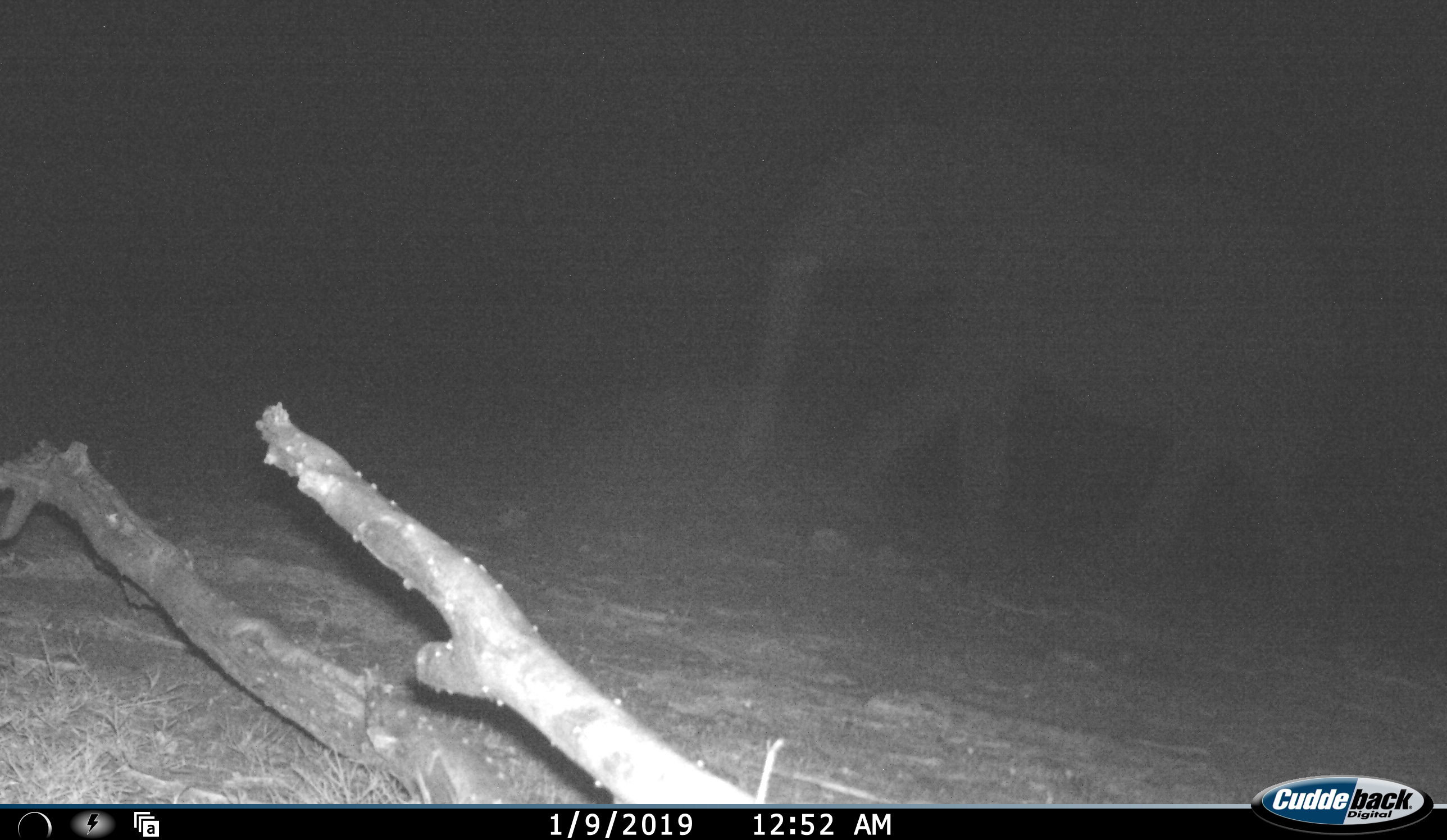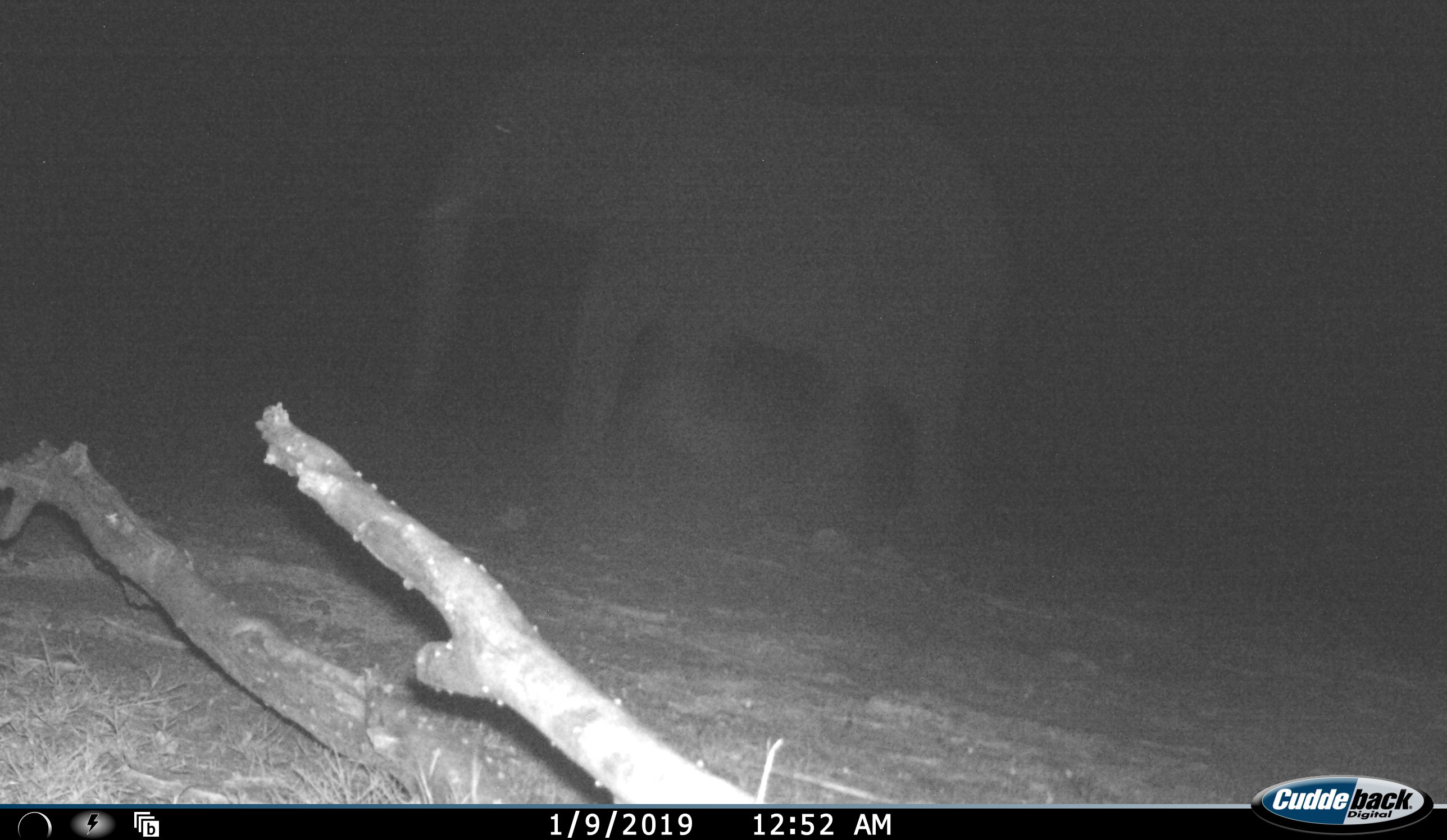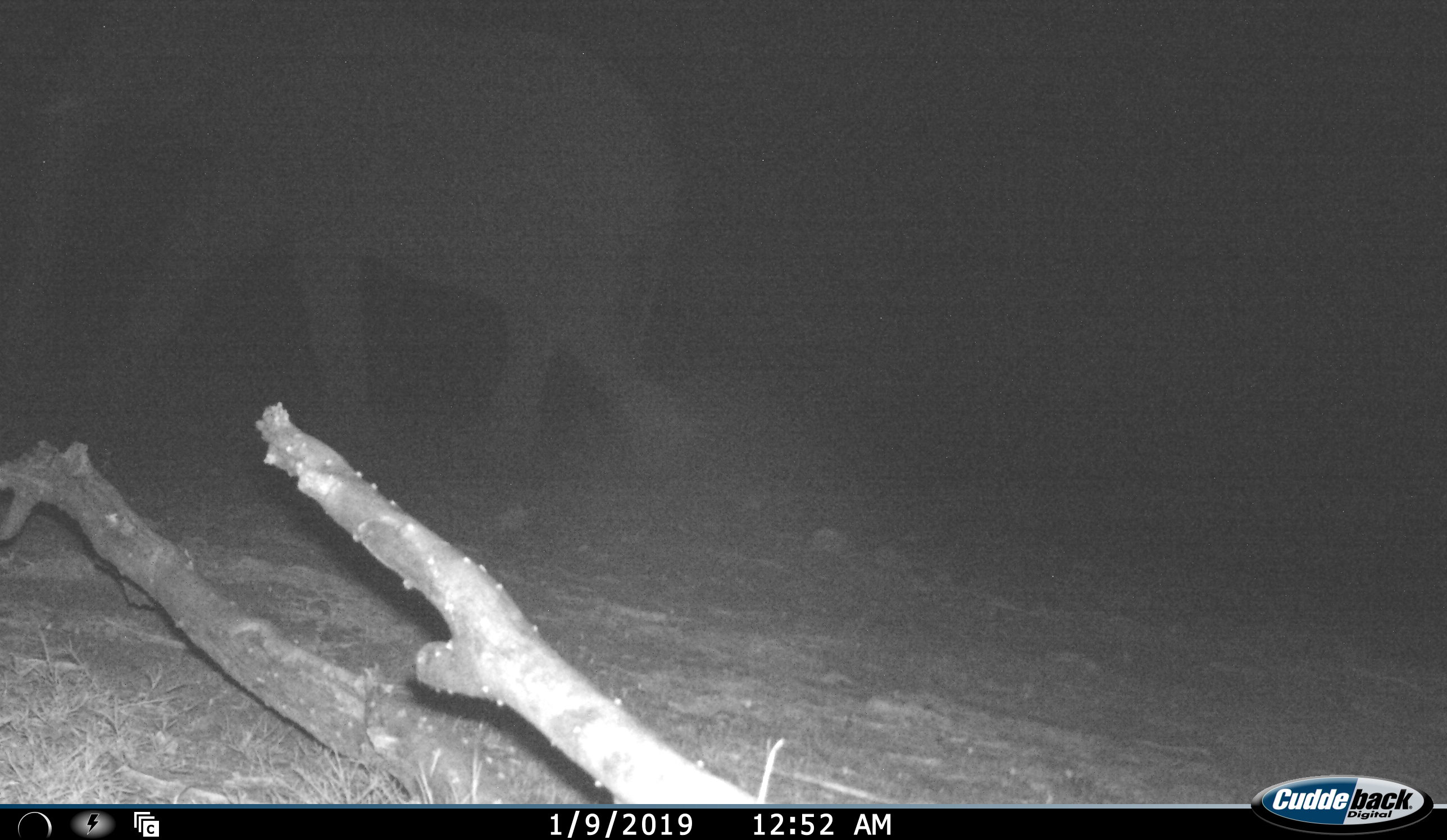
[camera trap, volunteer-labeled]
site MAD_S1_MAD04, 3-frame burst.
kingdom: Animalia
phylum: Chordata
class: Mammalia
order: Proboscidea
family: Elephantidae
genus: Loxodonta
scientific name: Loxodonta africana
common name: african bush elephant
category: elephant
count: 1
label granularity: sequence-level